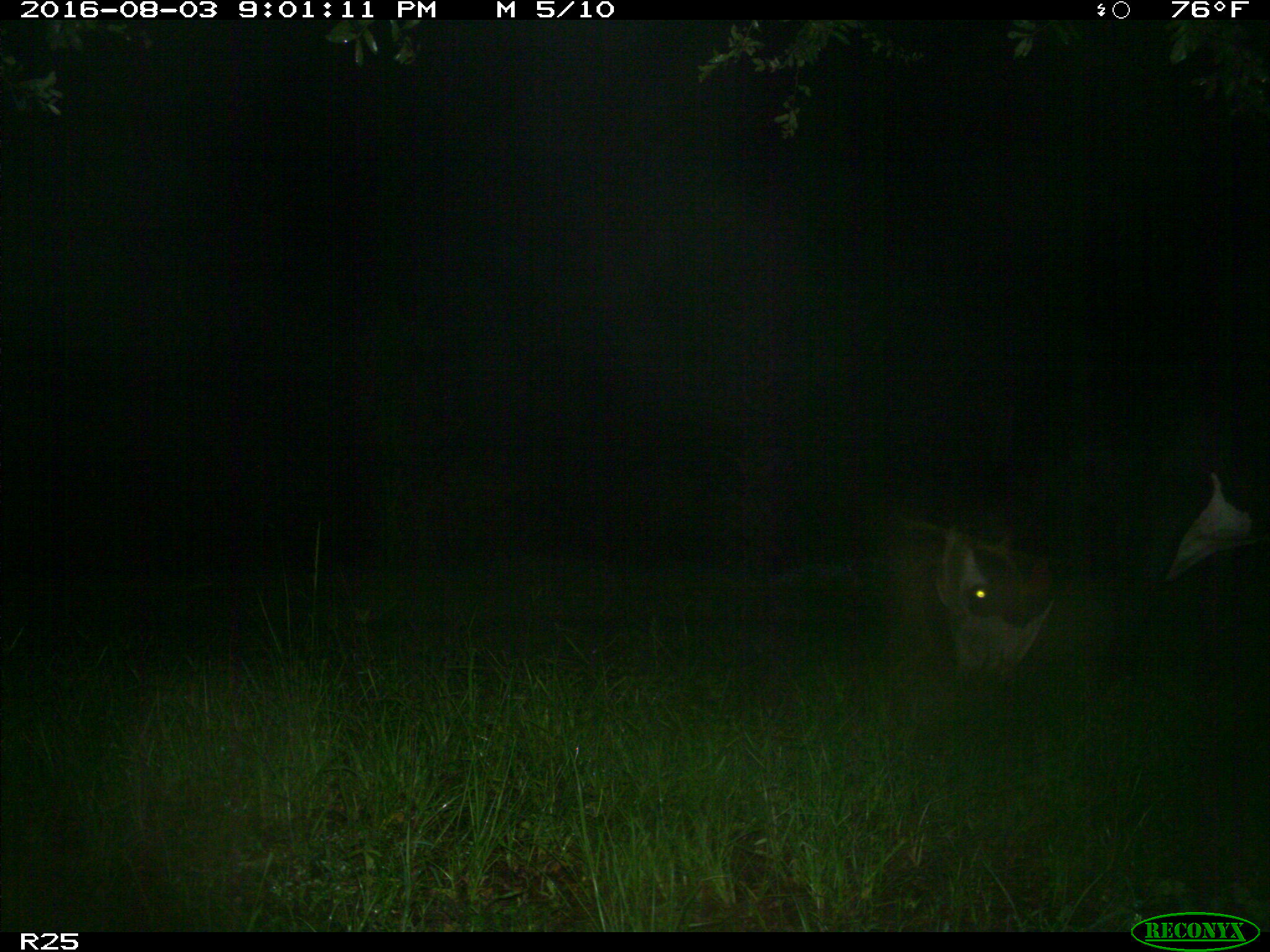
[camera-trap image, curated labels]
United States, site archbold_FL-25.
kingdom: Animalia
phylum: Chordata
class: Mammalia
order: Artiodactyla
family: Bovidae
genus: Bos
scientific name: Bos taurus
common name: domestic cow